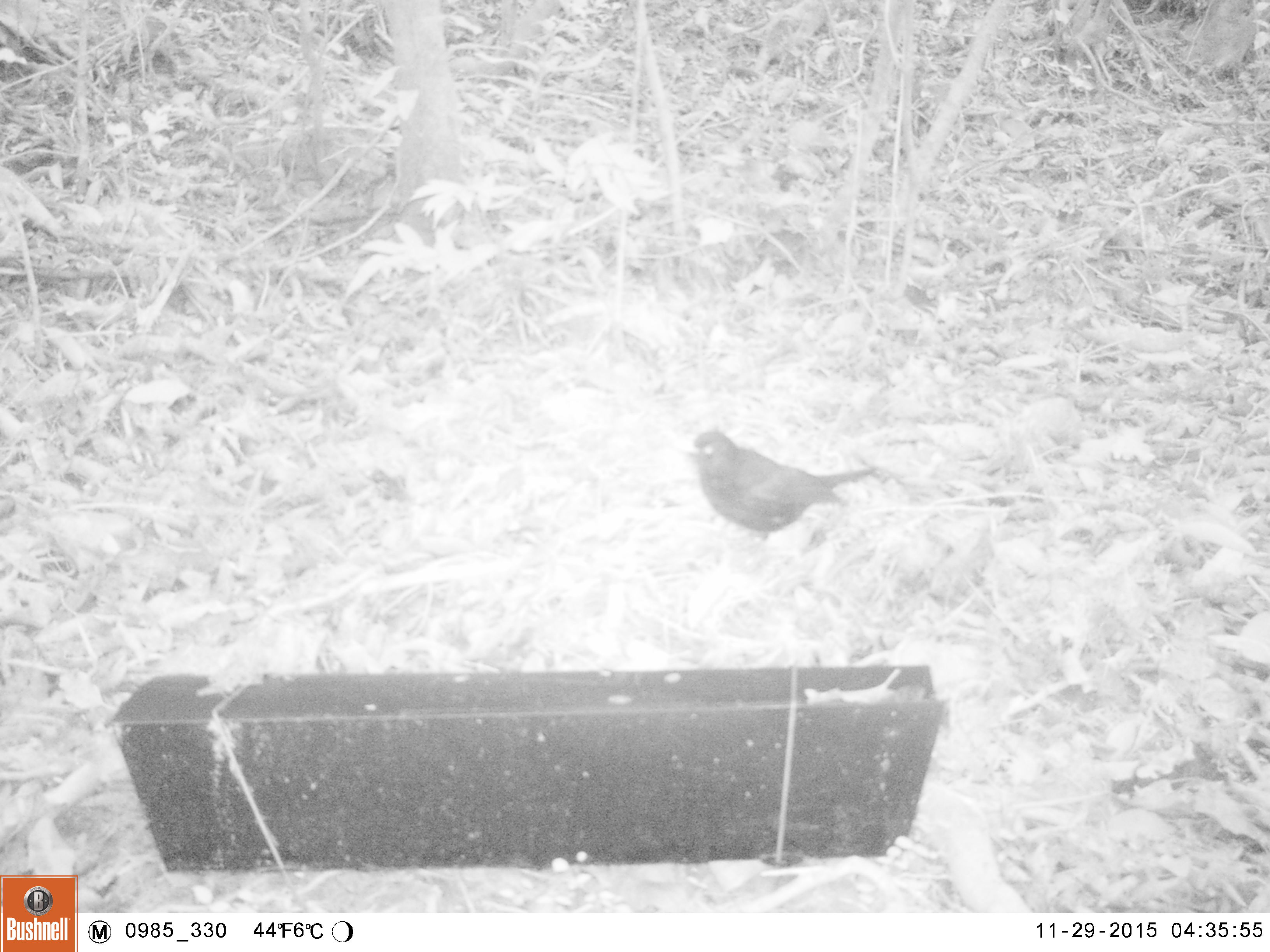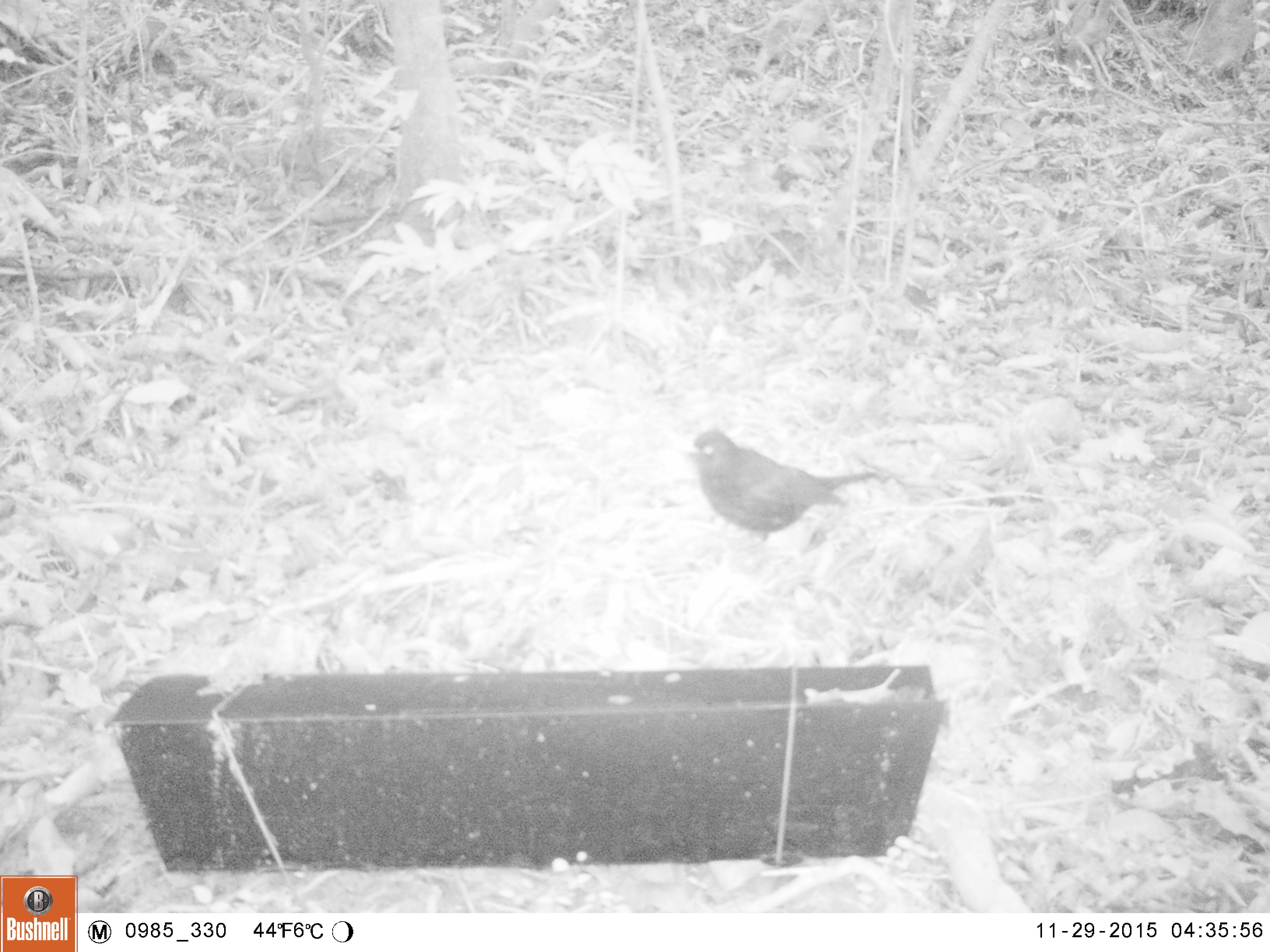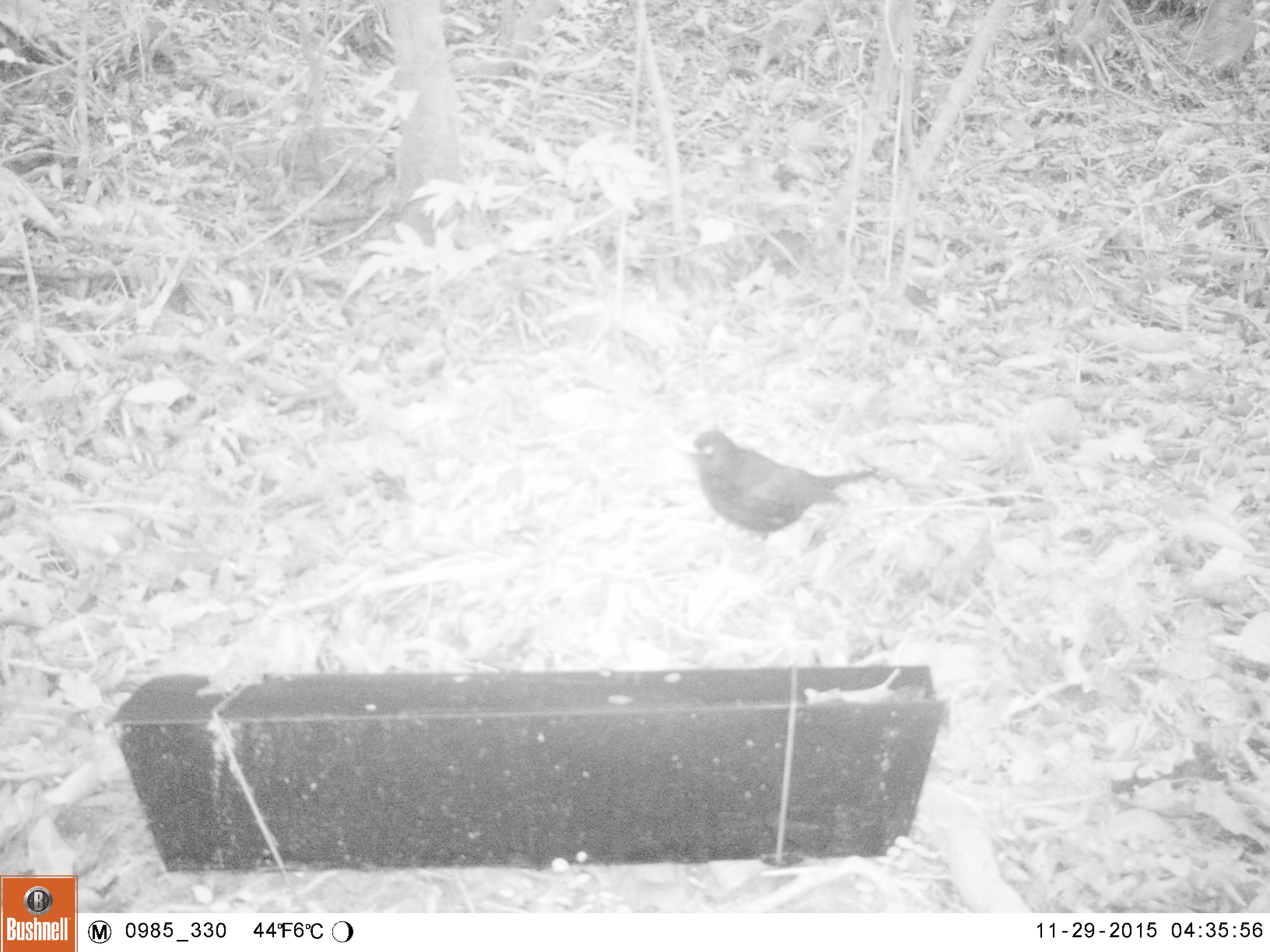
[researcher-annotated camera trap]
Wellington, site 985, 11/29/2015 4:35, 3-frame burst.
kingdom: Animalia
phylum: Chordata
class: Aves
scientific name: Aves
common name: bird